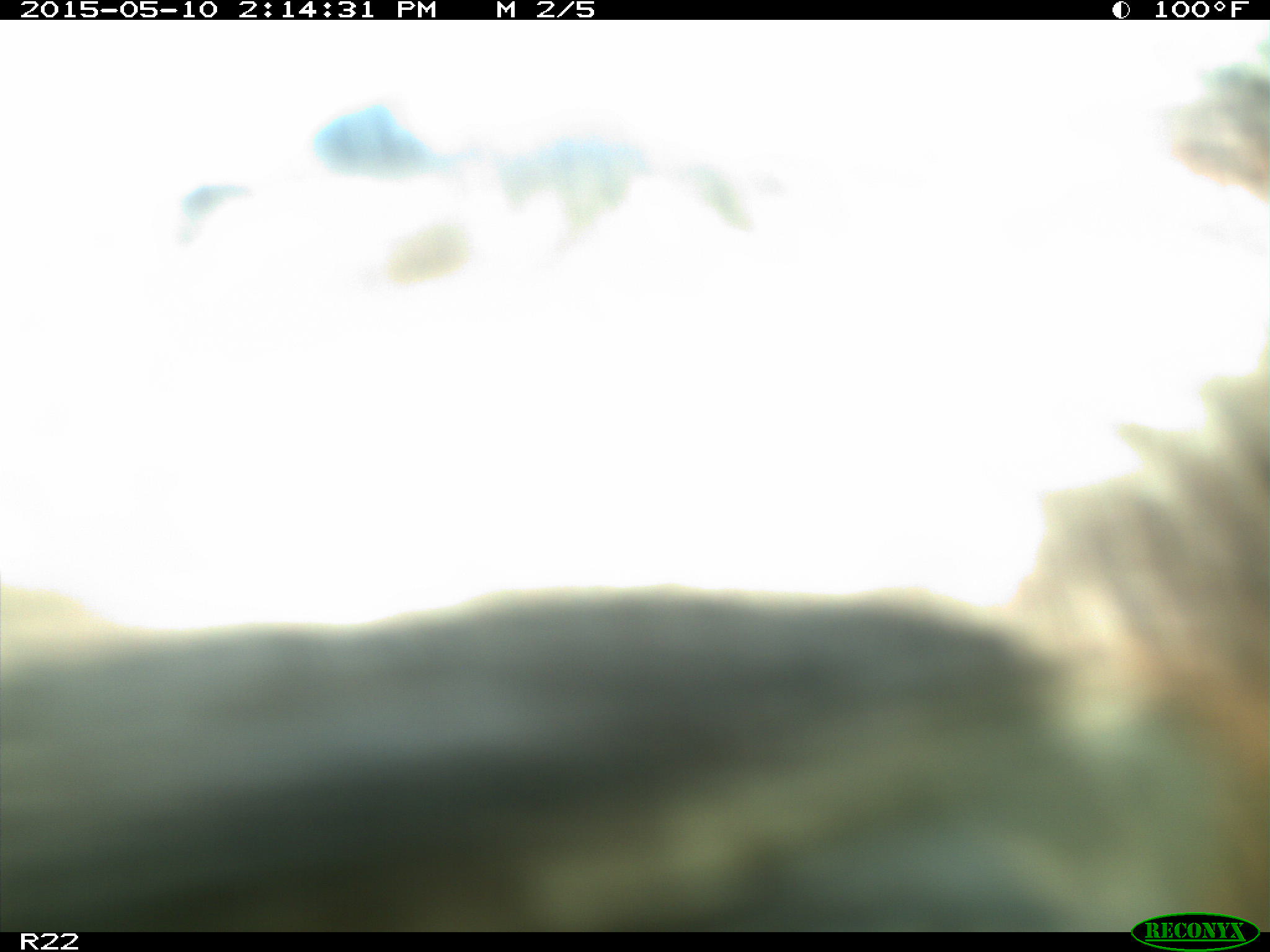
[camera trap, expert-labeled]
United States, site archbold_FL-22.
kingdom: Animalia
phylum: Chordata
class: Mammalia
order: Artiodactyla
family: Bovidae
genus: Bos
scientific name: Bos taurus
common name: domestic cow